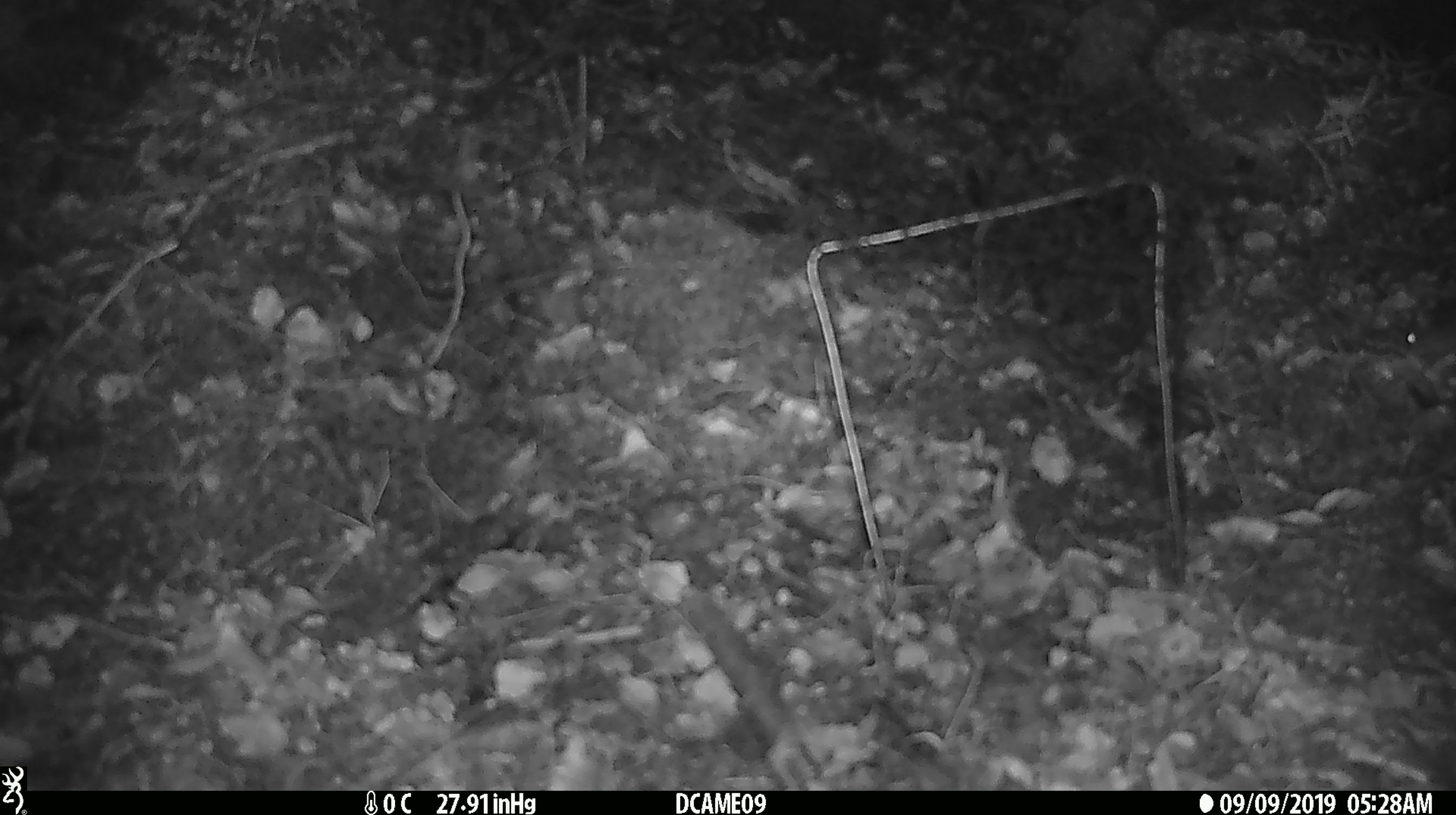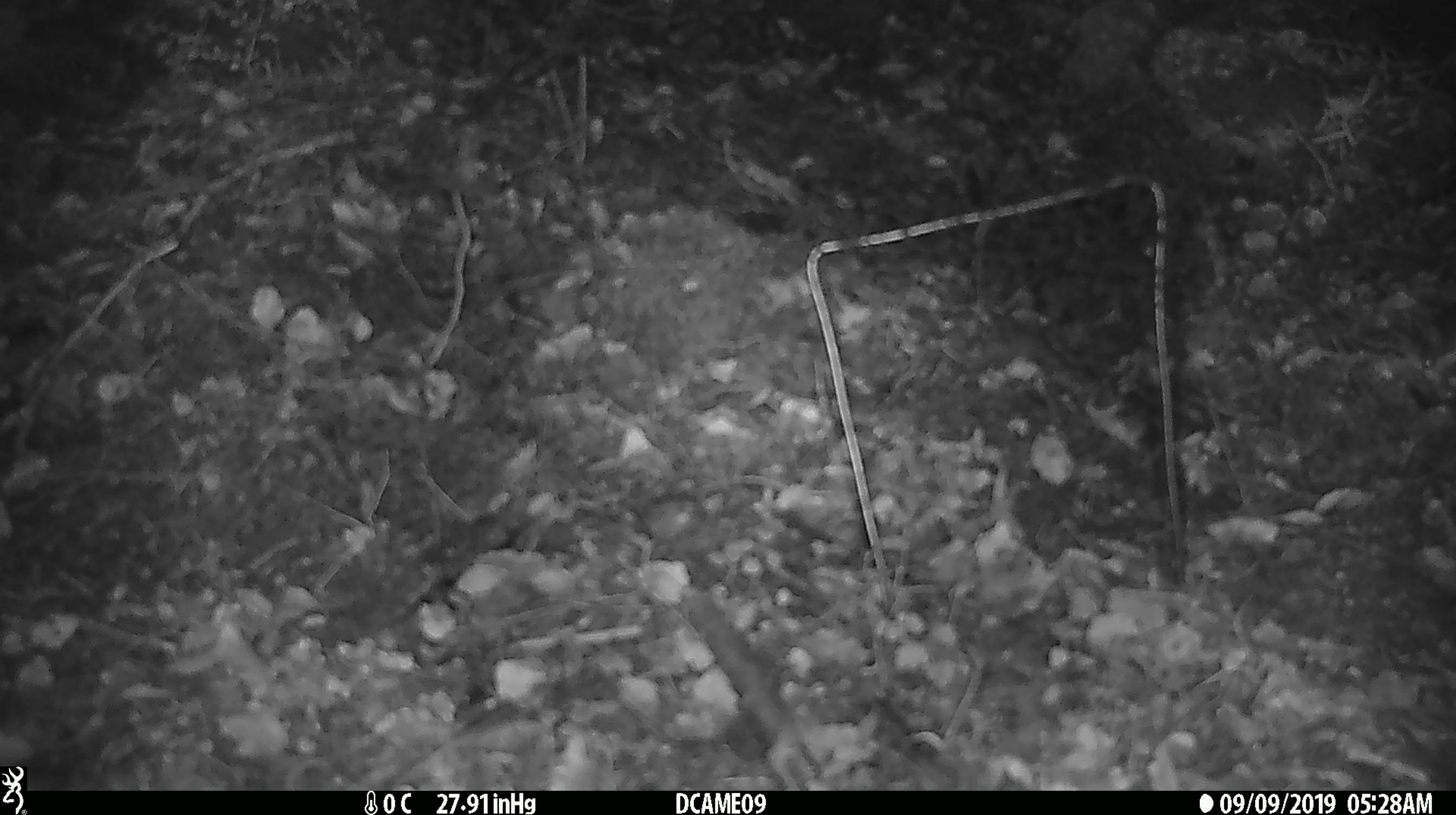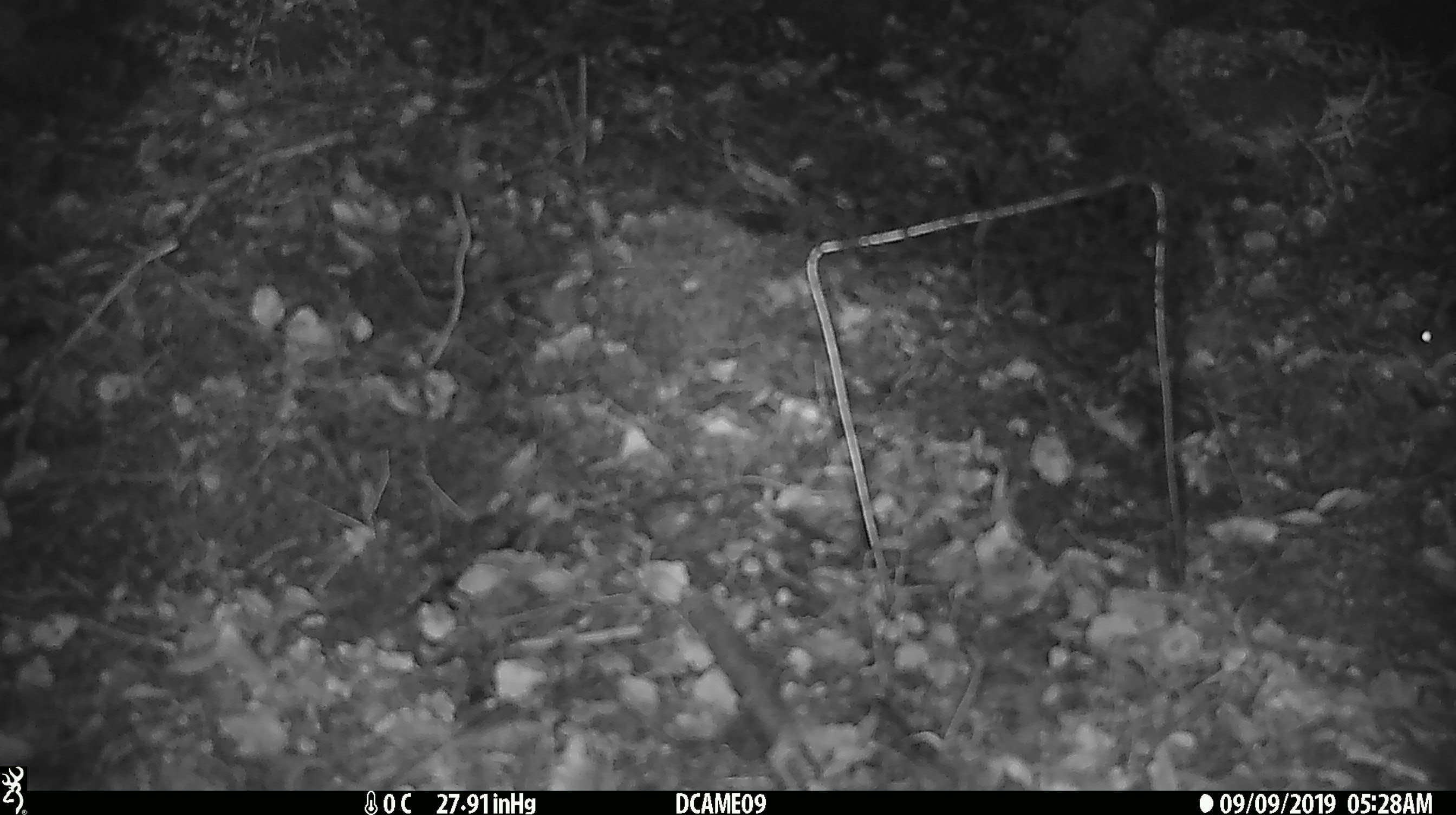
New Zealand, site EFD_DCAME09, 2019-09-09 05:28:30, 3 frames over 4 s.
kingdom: Animalia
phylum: Chordata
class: Mammalia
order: Rodentia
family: Muridae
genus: Mus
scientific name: Mus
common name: mouse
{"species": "mouse (Mus)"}